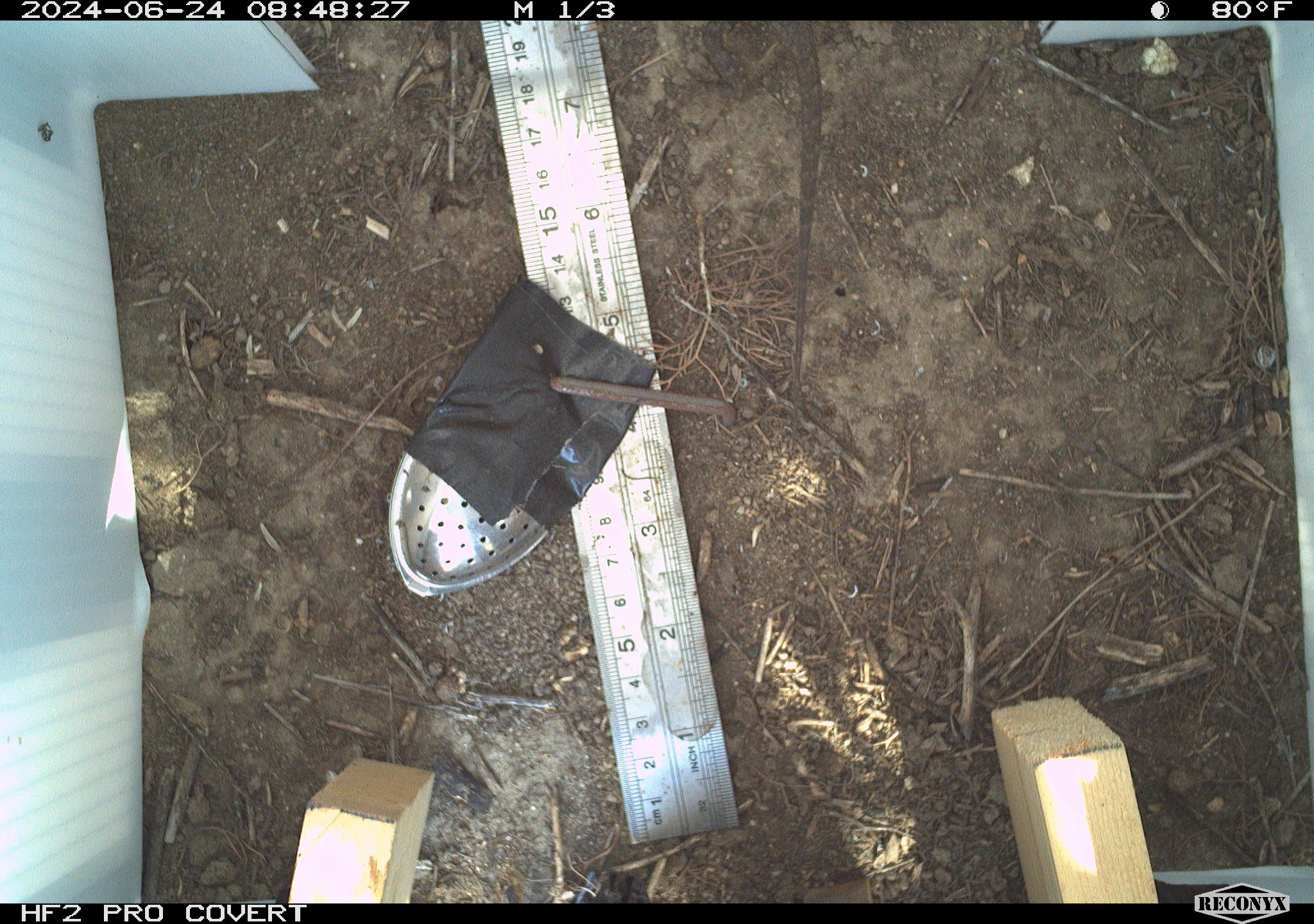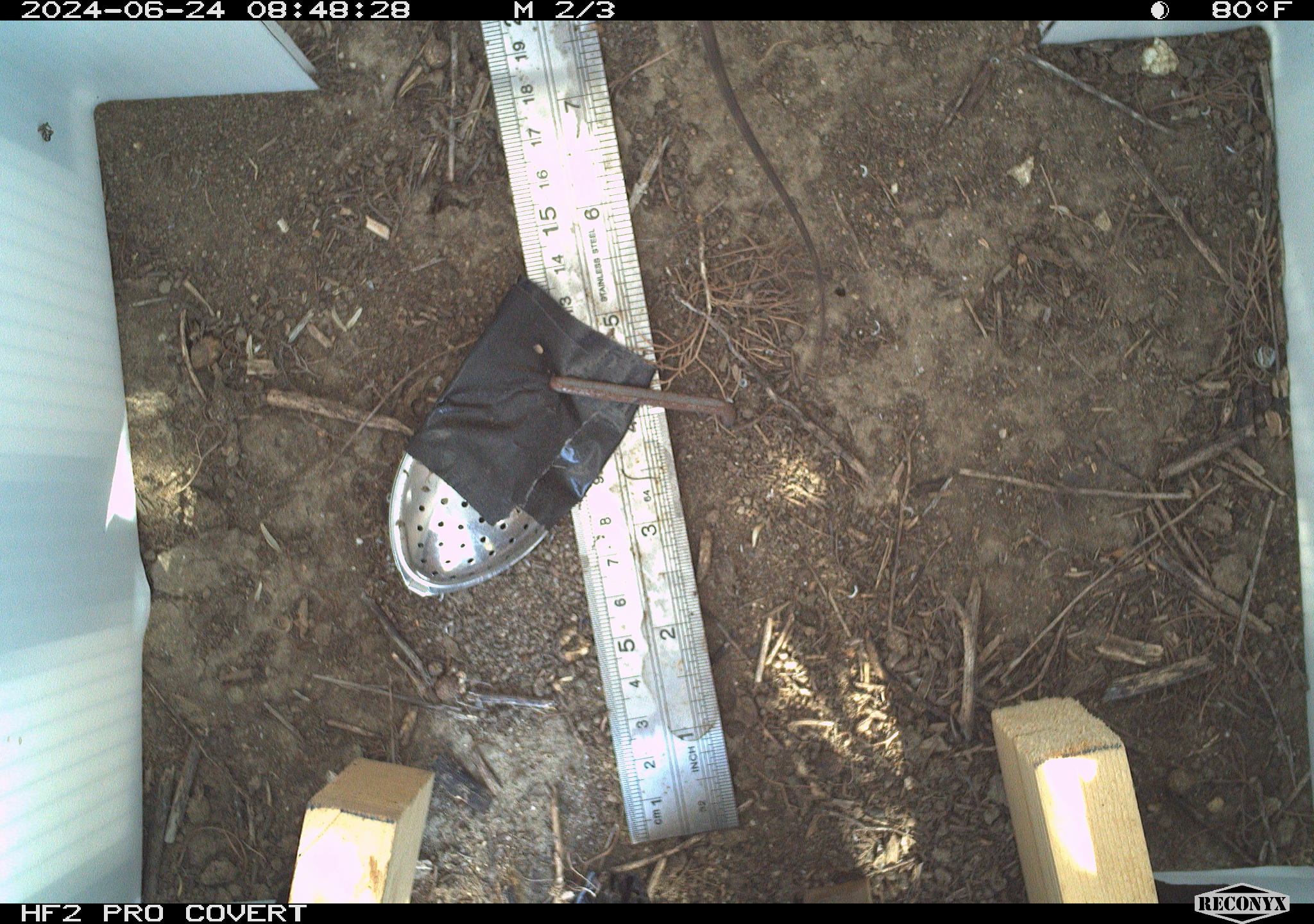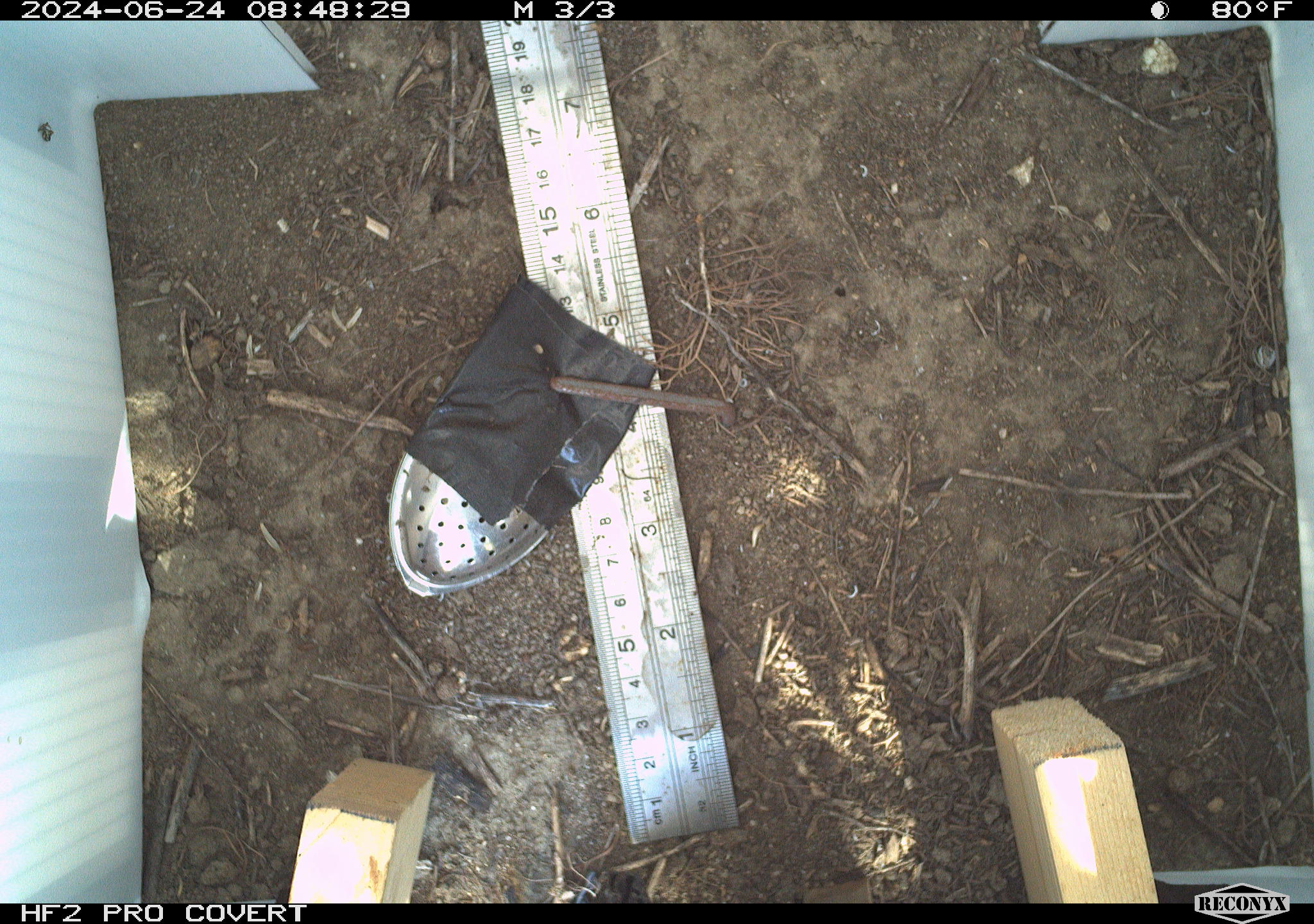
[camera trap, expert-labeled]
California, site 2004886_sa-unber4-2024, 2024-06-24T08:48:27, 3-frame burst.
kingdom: Animalia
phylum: Chordata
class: Reptilia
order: Squamata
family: Phrynosomatidae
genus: Sceloporus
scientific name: Sceloporus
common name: spiny lizards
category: sceloporus species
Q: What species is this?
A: Sceloporus species (spiny lizards) (Sceloporus).